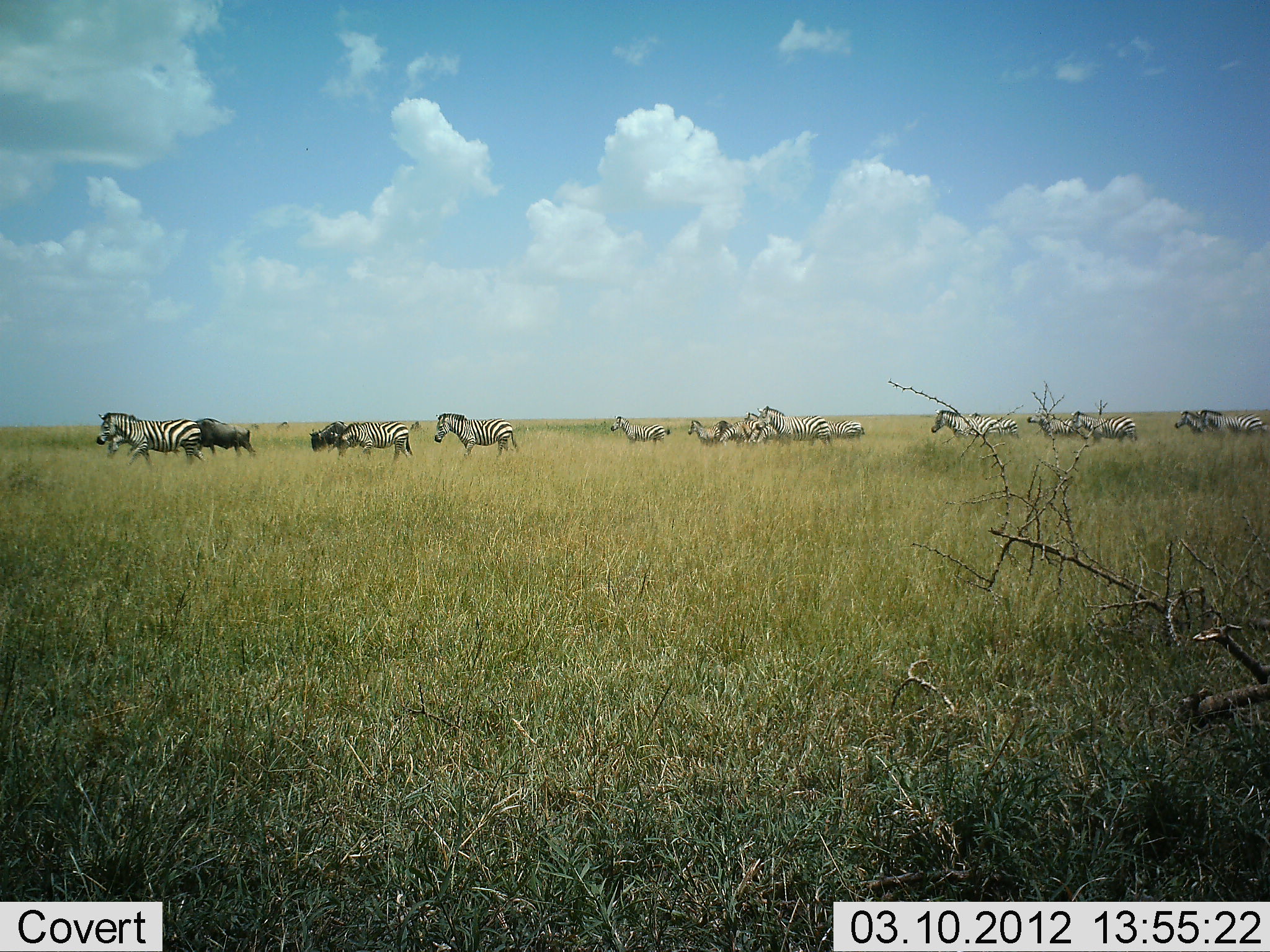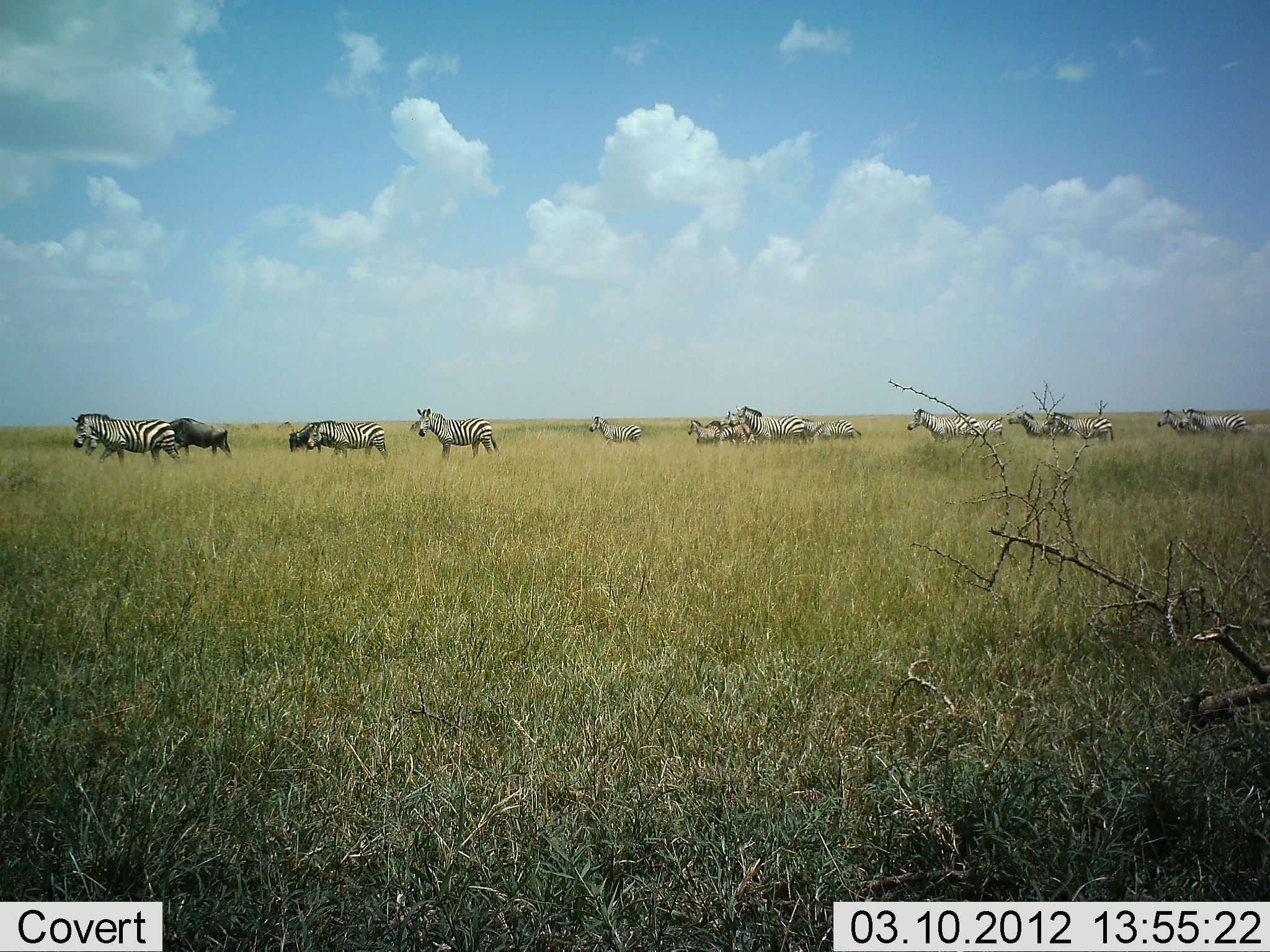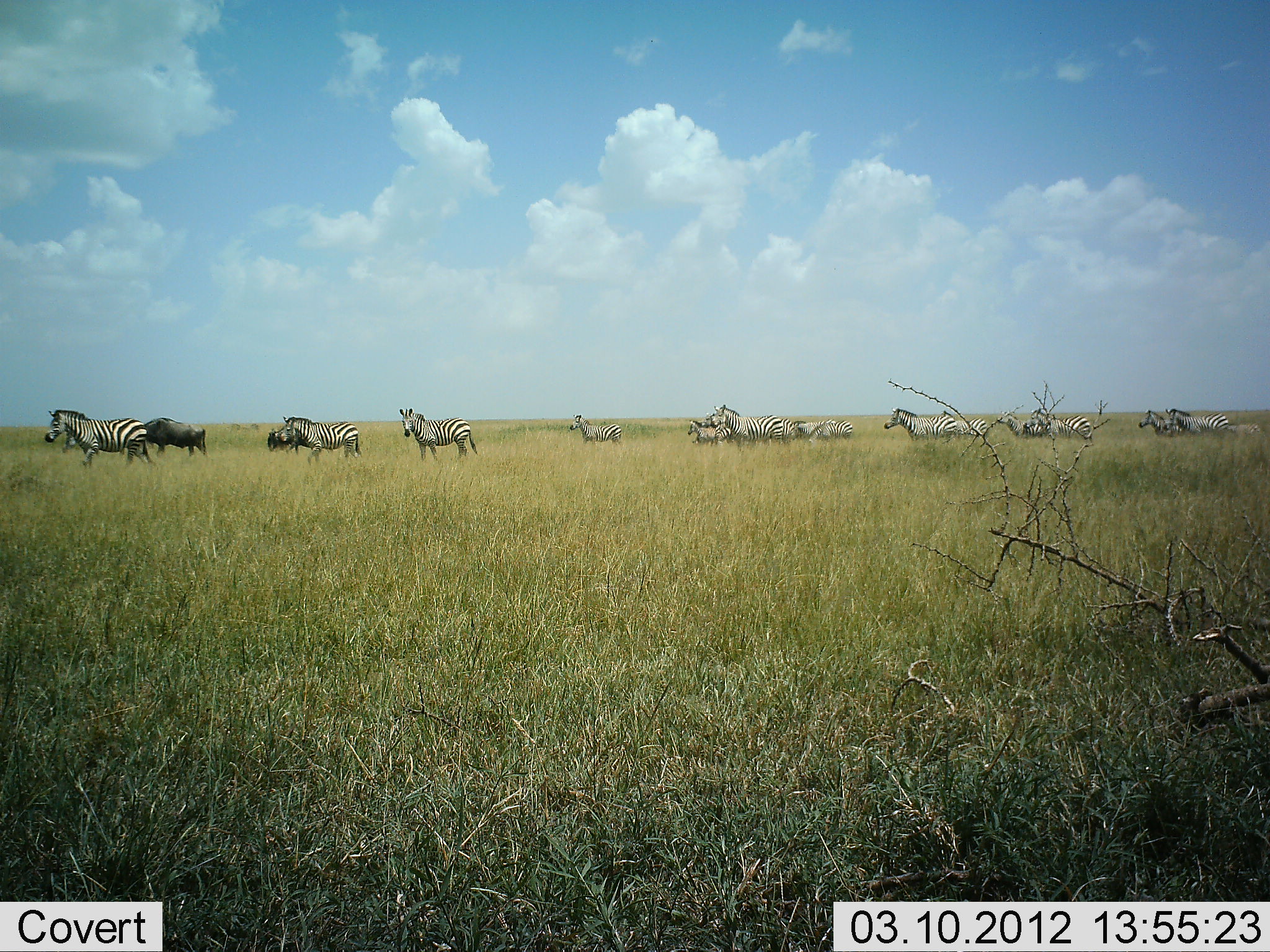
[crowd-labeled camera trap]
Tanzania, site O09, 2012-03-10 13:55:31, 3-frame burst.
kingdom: Animalia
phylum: Chordata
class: Mammalia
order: Artiodactyla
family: Bovidae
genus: Connochaetes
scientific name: Connochaetes taurinus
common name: blue wildebeest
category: wildebeest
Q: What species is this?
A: Wildebeest (blue wildebeest) (Connochaetes taurinus).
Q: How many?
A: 2.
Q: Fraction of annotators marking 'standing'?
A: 0%.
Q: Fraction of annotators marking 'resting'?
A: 0%.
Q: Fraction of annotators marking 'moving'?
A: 95%.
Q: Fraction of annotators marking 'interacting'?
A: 5%.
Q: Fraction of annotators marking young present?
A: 0%.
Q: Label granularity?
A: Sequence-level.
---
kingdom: Animalia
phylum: Chordata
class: Mammalia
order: Perissodactyla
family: Equidae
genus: Equus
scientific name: Equus quagga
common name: plains zebra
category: zebra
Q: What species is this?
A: Zebra (plains zebra) (Equus quagga).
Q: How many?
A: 11-50.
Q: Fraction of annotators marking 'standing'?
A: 12%.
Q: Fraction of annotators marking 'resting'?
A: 0%.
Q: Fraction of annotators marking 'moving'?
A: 100%.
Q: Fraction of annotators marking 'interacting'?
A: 0%.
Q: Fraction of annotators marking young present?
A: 12%.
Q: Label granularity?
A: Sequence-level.